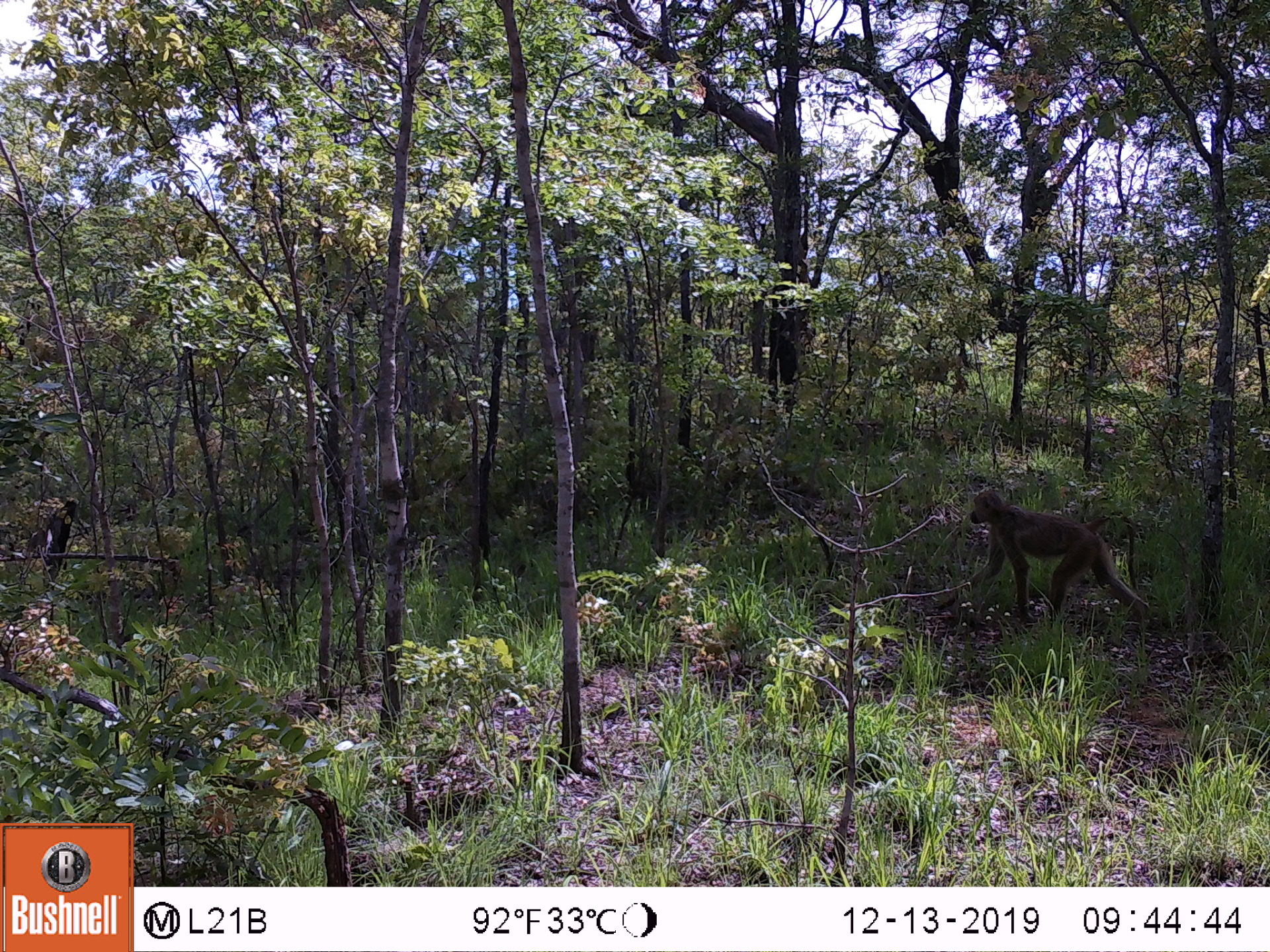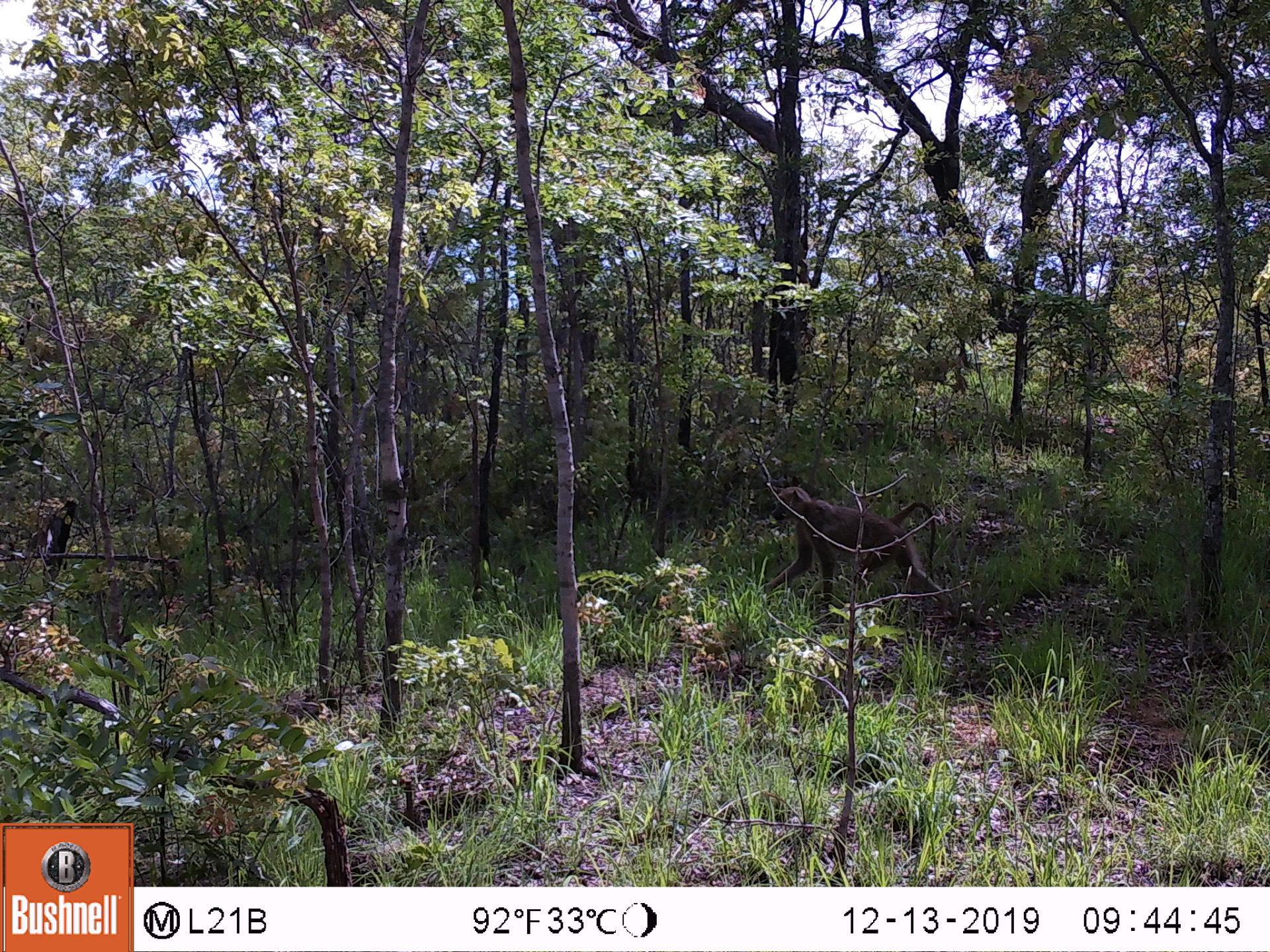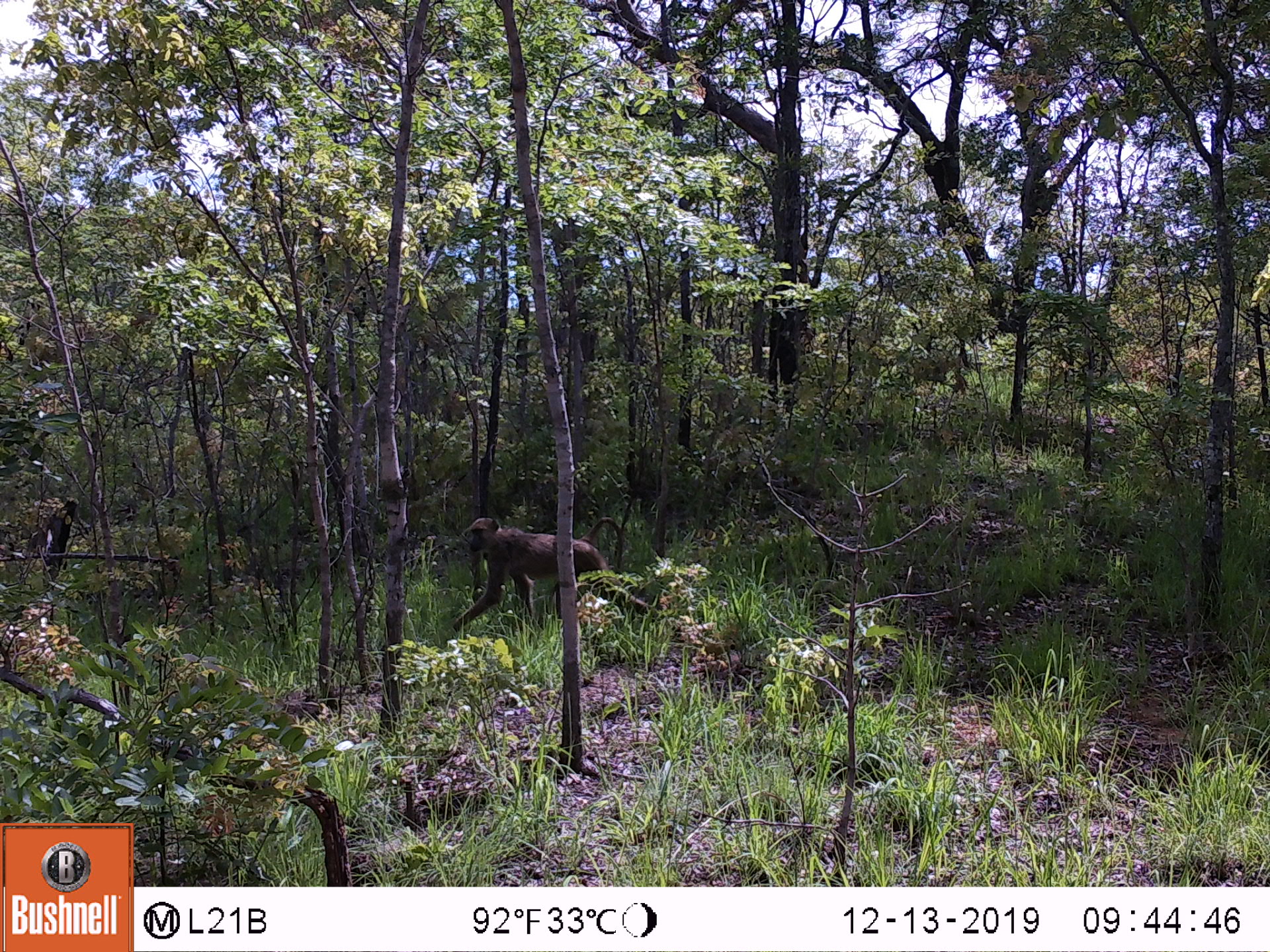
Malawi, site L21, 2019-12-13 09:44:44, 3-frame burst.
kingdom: Animalia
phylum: Chordata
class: Mammalia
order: Primates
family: Cercopithecidae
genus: Papio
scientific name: Papio cynocephalus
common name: yellow baboon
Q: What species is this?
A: Yellow baboon (Papio cynocephalus).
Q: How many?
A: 1.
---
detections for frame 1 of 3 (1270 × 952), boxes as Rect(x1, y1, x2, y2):
yellow baboon: Rect(964, 483, 1148, 616)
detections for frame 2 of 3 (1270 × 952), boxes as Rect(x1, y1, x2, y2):
yellow baboon: Rect(757, 478, 953, 611)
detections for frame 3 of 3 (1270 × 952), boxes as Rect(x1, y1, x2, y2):
yellow baboon: Rect(440, 516, 627, 639)